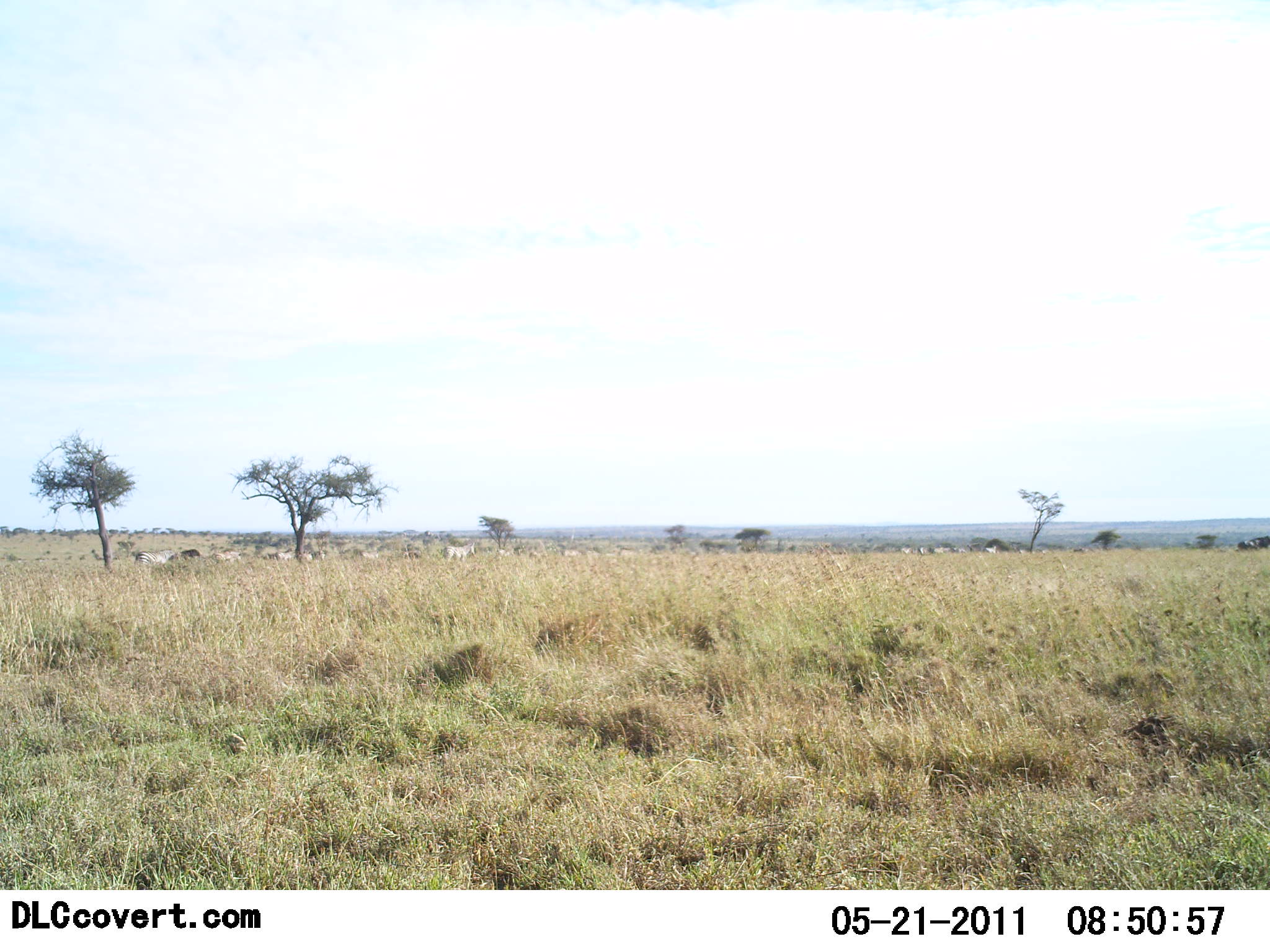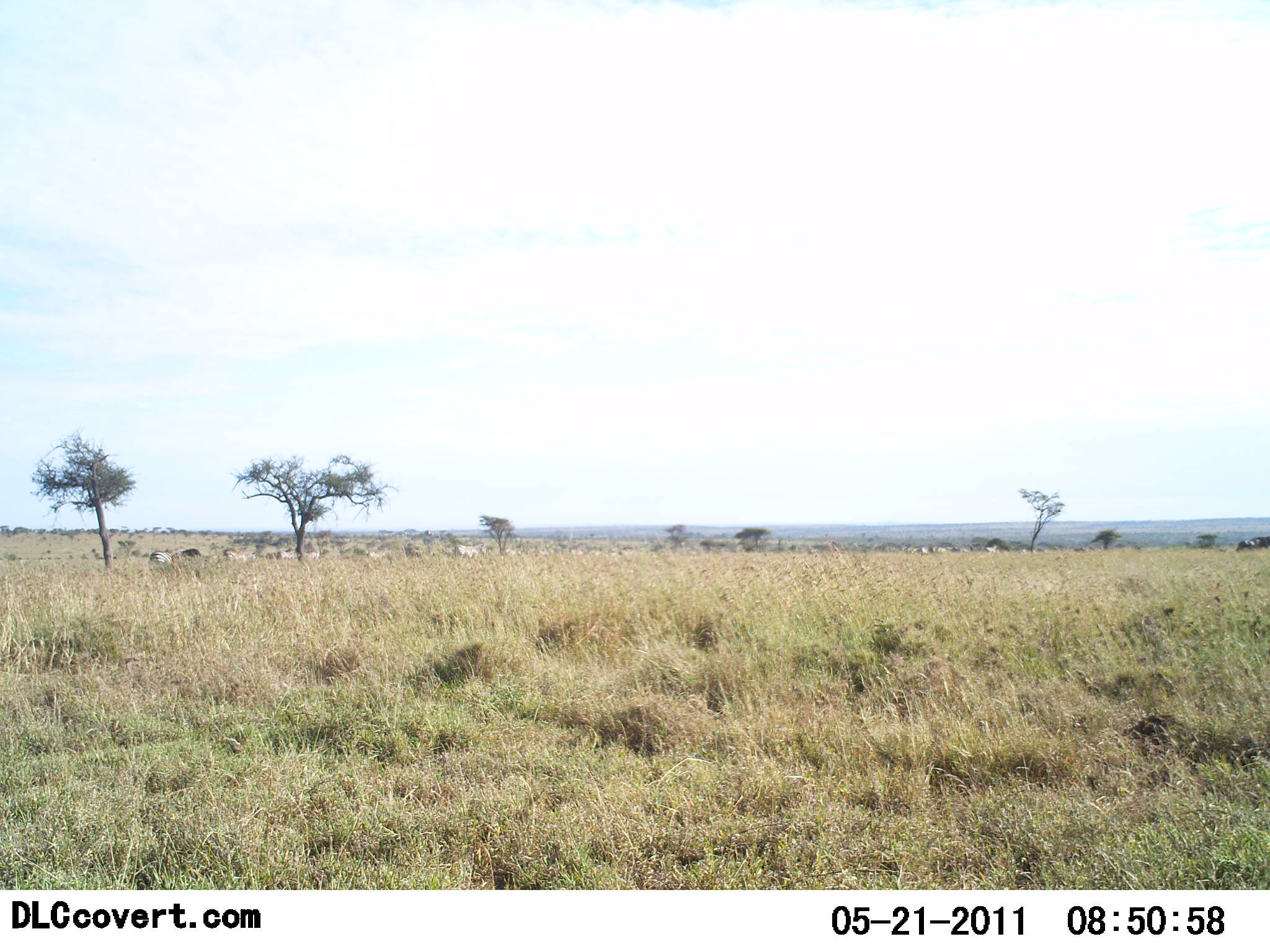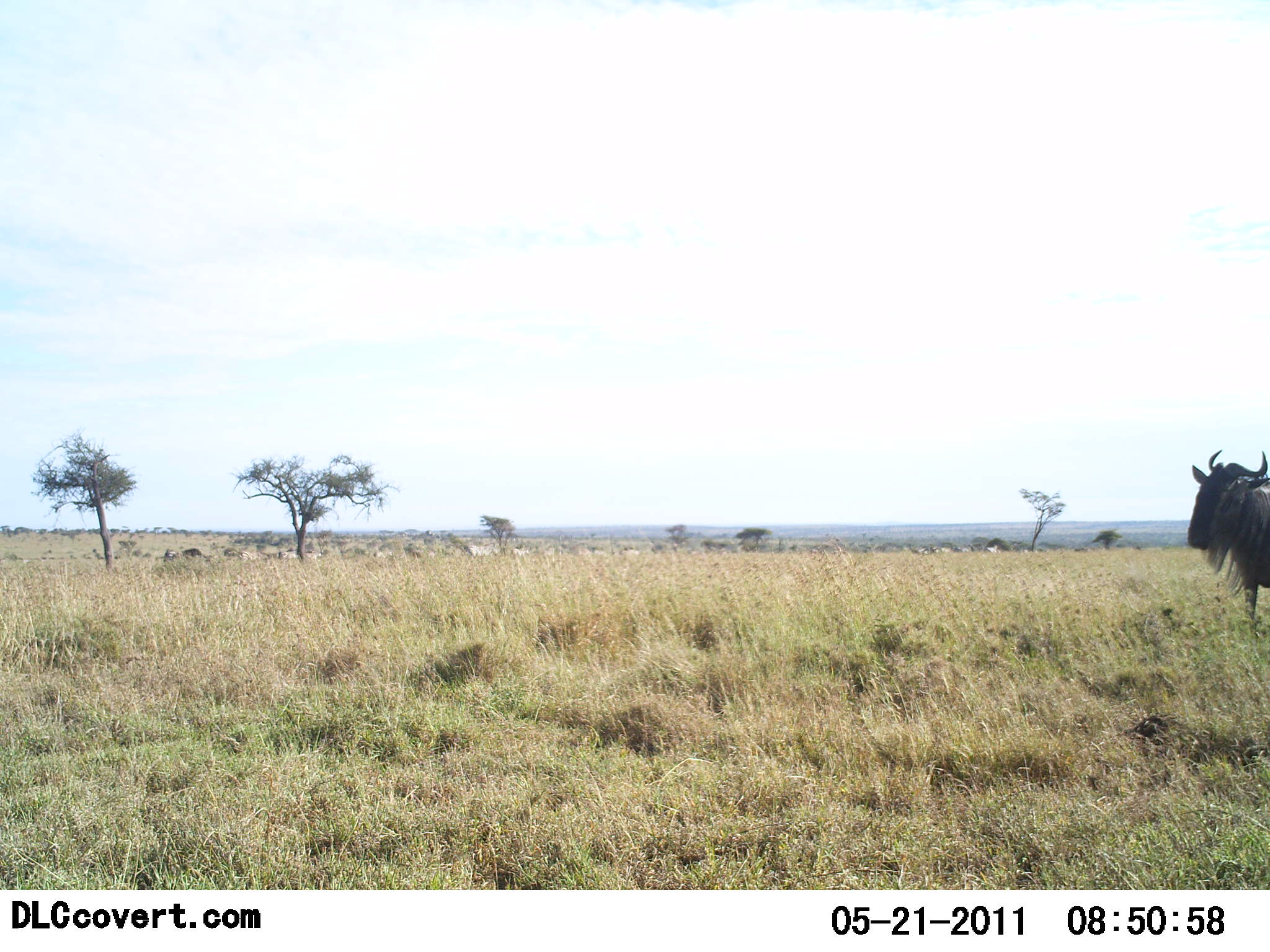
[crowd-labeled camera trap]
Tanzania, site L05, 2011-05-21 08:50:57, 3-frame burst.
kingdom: Animalia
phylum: Chordata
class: Mammalia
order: Artiodactyla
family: Bovidae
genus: Connochaetes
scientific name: Connochaetes taurinus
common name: blue wildebeest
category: wildebeest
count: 1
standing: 15%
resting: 0%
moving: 85%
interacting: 0%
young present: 0%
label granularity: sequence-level